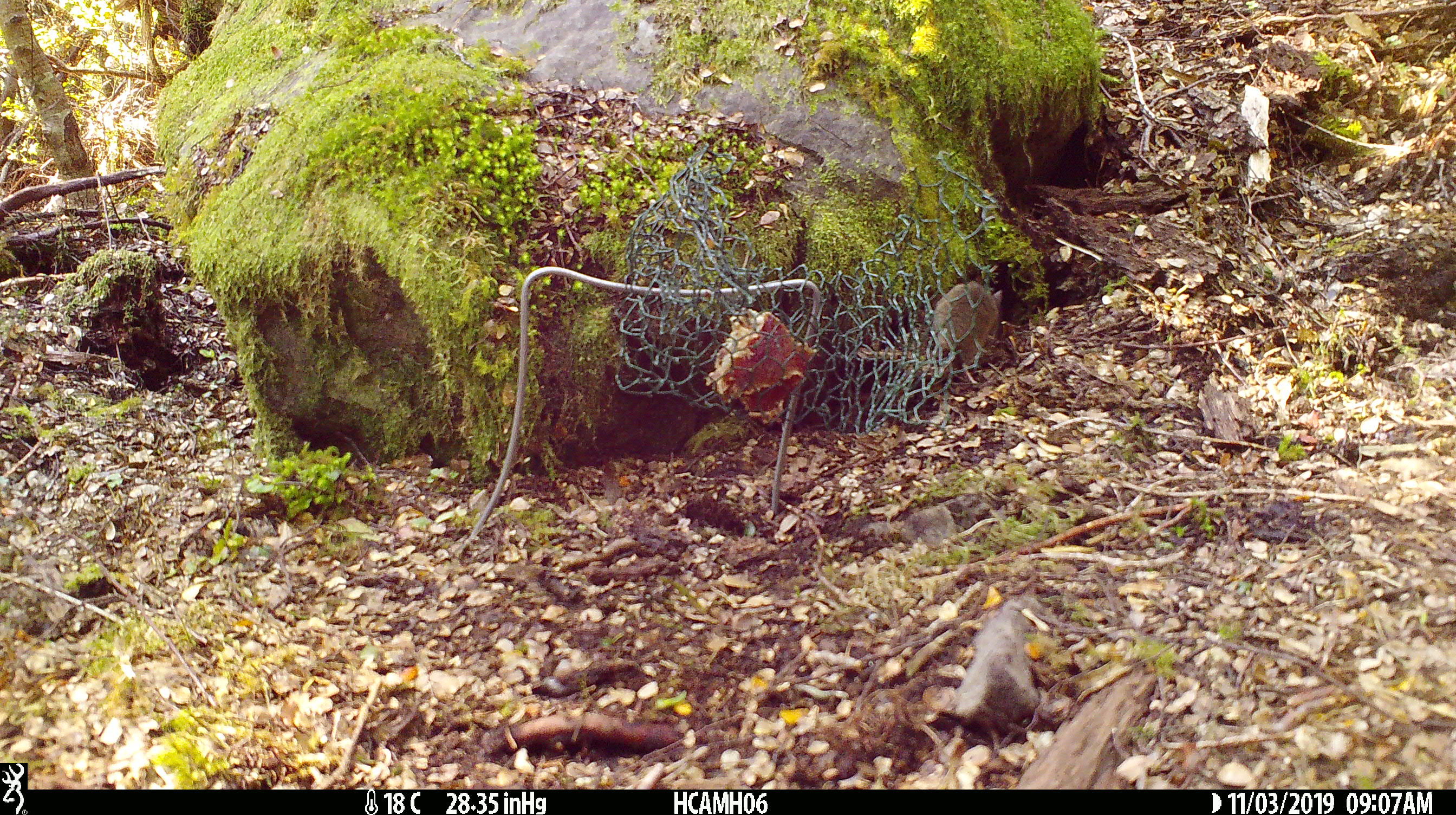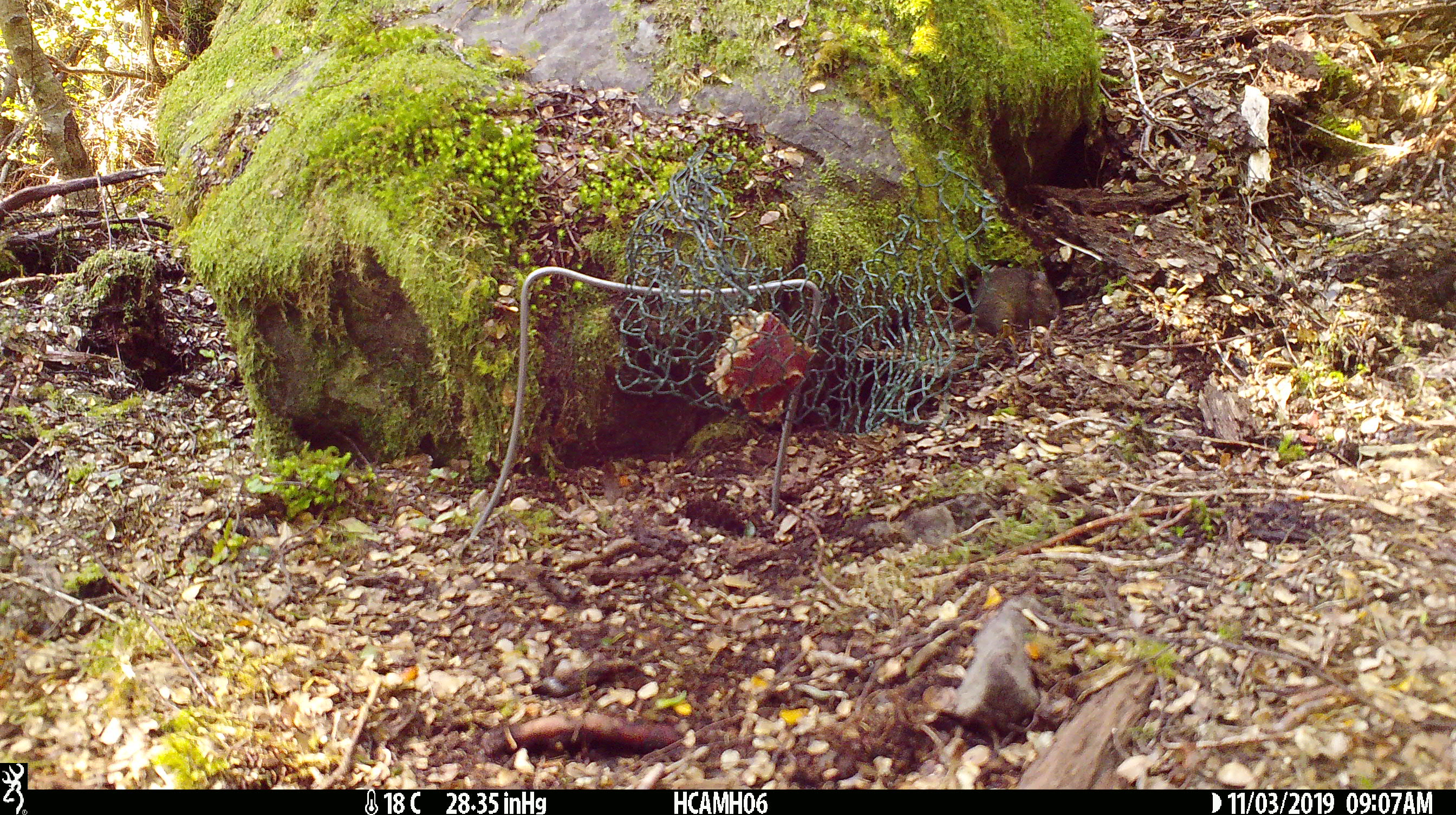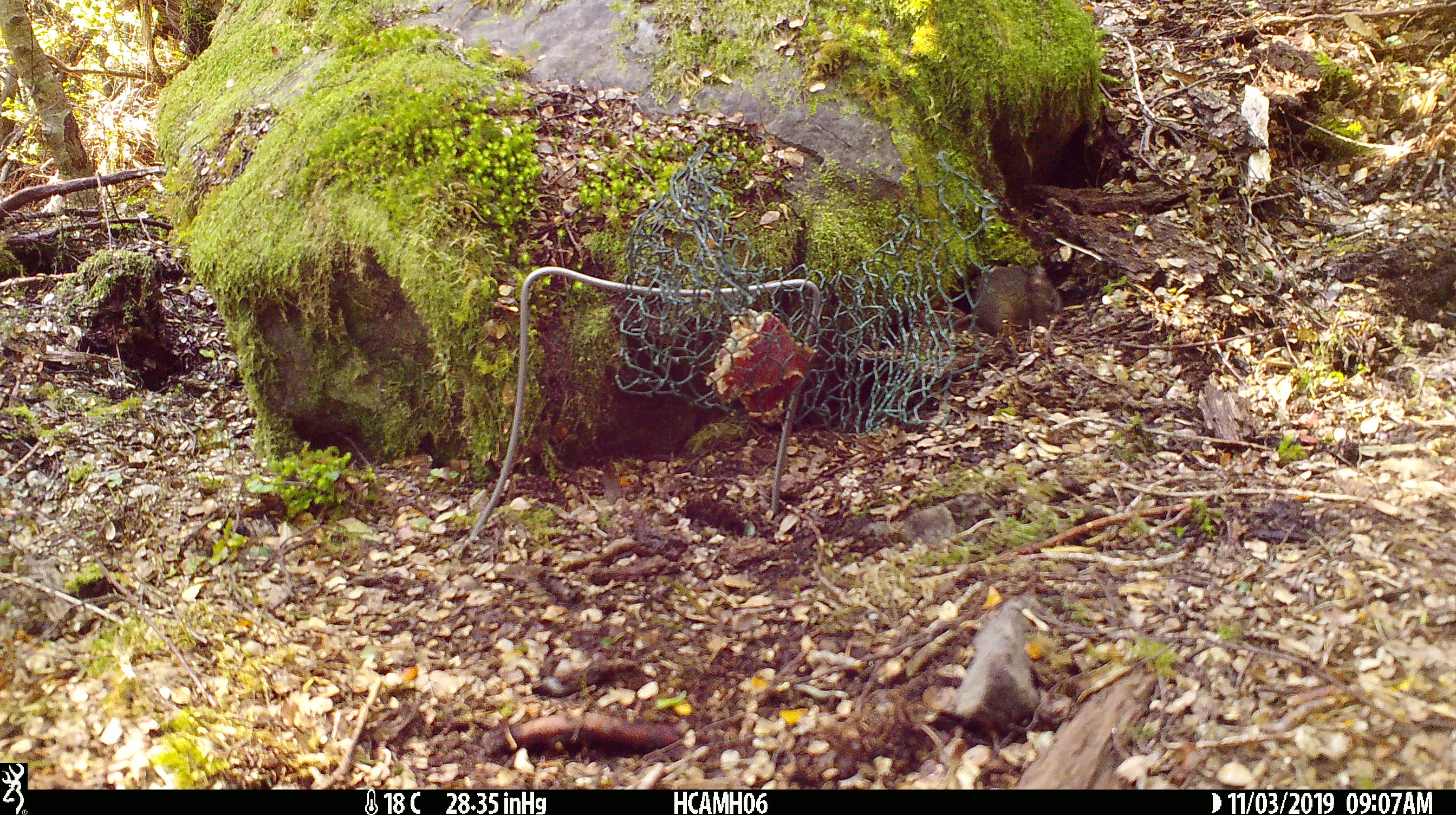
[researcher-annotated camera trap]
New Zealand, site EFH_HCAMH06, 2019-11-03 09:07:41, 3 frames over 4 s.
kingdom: Animalia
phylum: Chordata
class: Mammalia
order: Rodentia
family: Muridae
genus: Mus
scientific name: Mus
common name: mouse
Mouse (Mus).